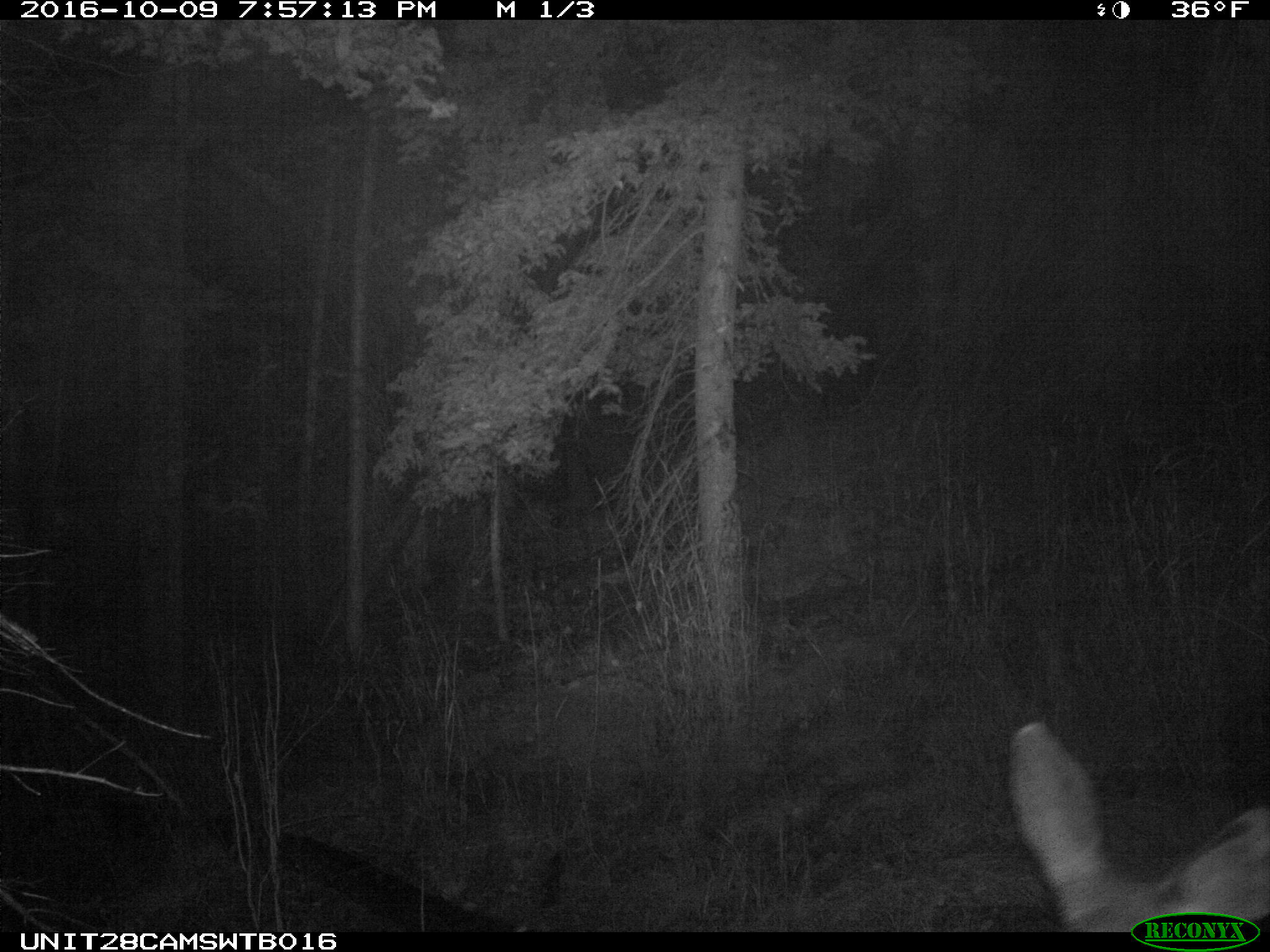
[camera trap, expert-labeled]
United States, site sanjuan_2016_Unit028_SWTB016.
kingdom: Animalia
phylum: Chordata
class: Mammalia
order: Artiodactyla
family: Cervidae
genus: Odocoileus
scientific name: Odocoileus hemionus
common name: mule deer